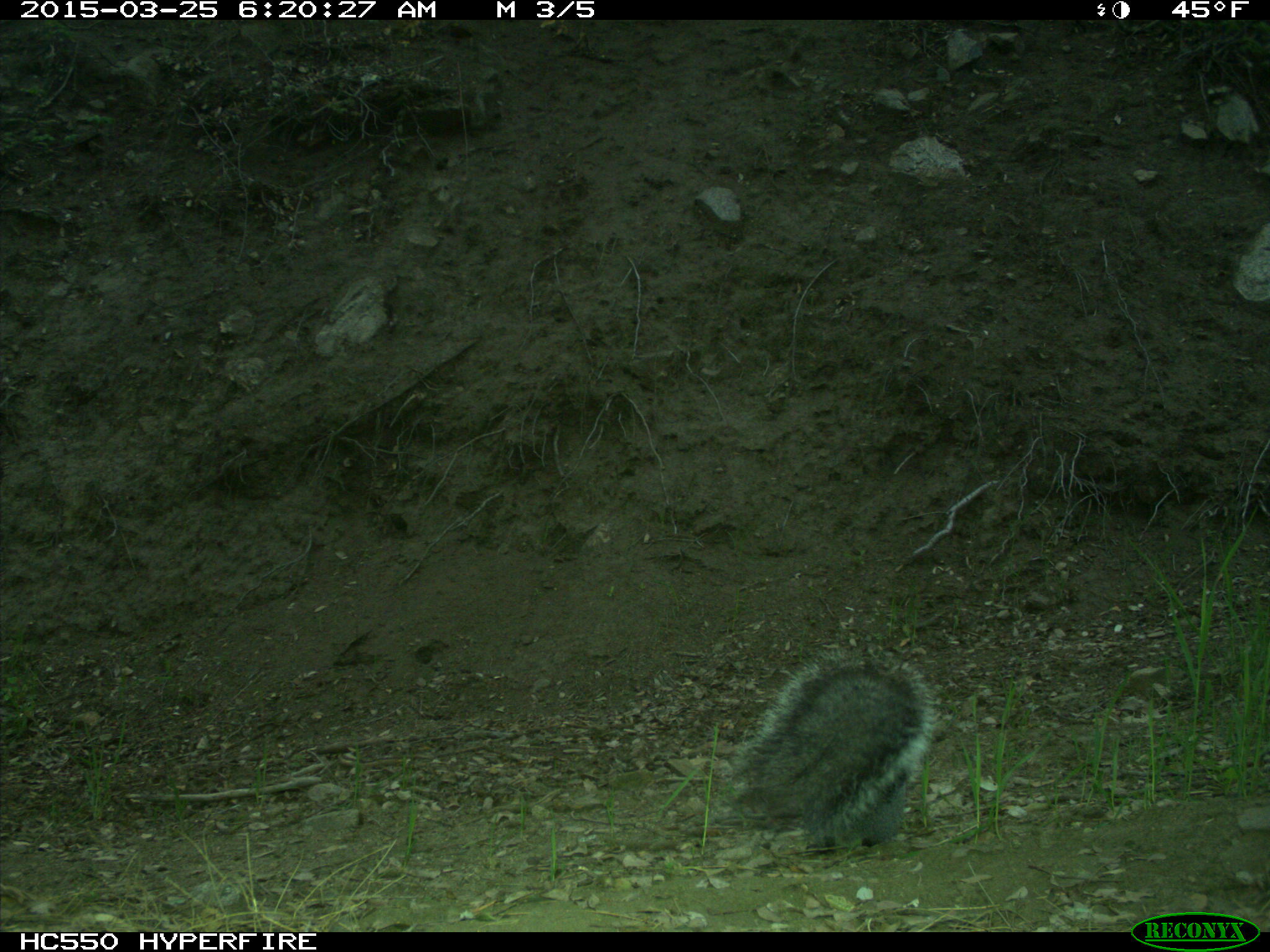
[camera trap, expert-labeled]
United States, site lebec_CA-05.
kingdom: Animalia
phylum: Chordata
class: Mammalia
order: Rodentia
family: Sciuridae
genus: Sciurus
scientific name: Sciurus carolinensis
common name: eastern gray squirrel